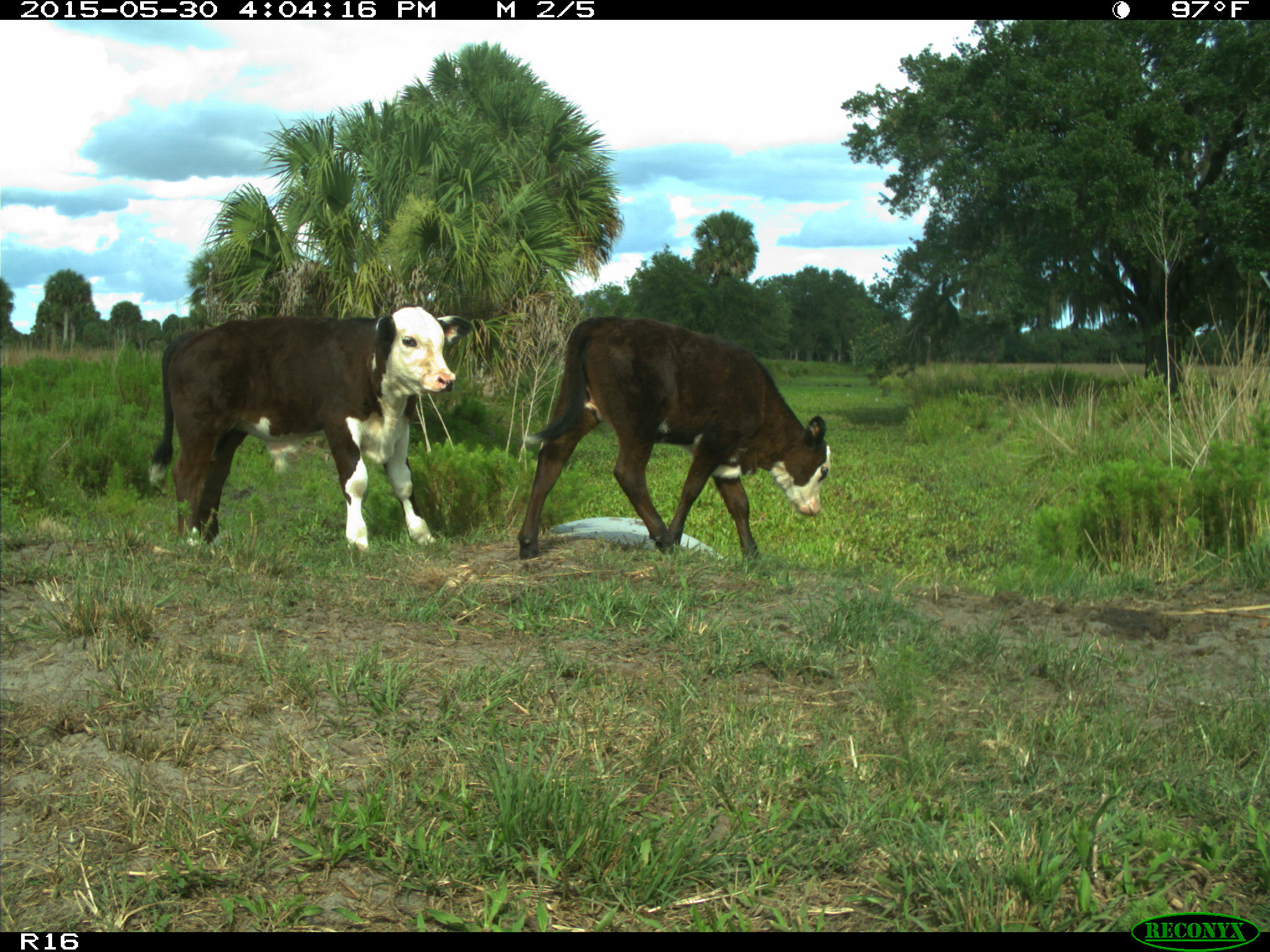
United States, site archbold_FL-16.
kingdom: Animalia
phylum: Chordata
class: Mammalia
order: Artiodactyla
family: Bovidae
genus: Bos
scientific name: Bos taurus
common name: domestic cow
Bos taurus (domestic cow).